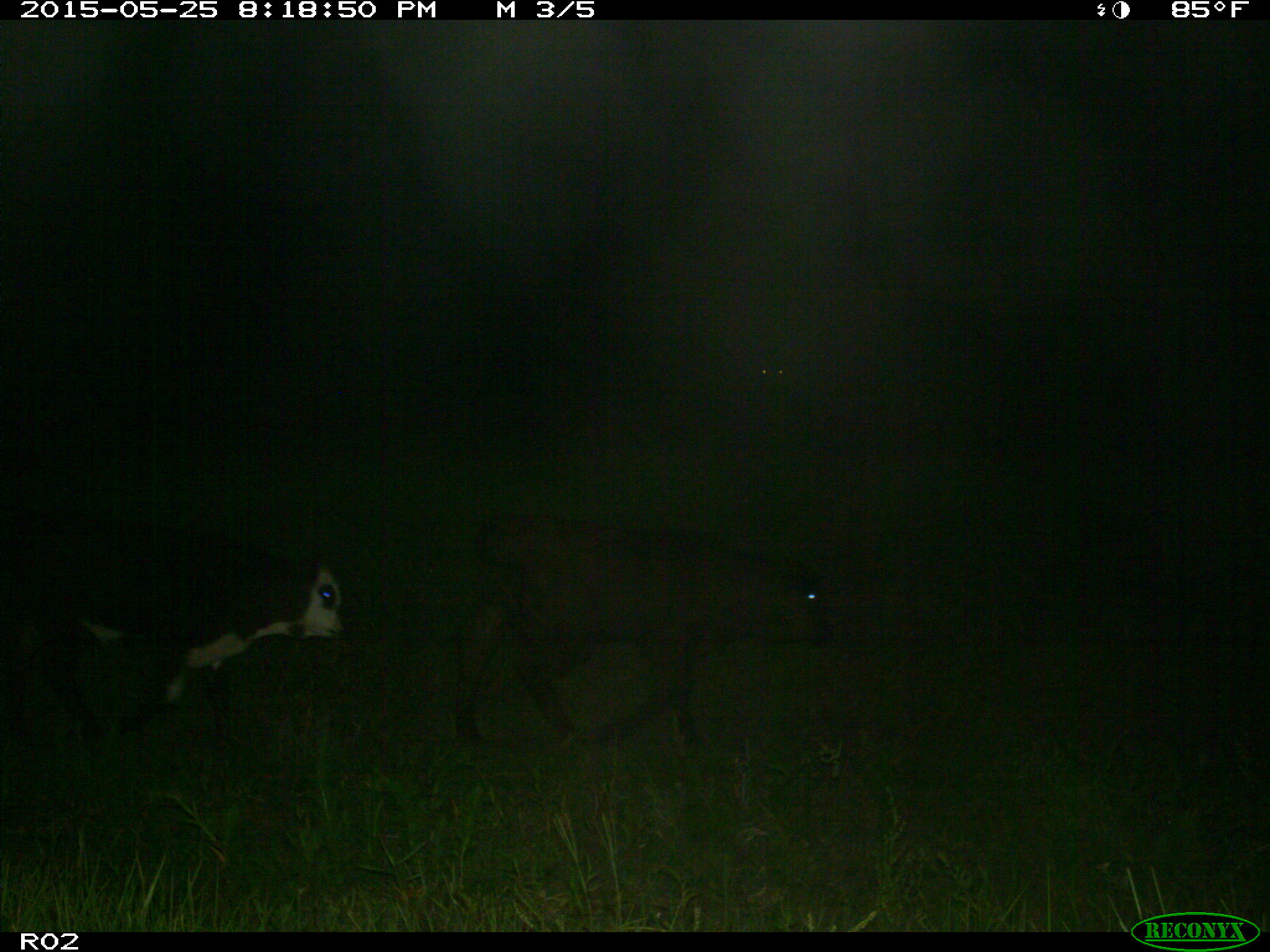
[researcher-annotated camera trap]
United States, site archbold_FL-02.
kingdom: Animalia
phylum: Chordata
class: Mammalia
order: Artiodactyla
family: Bovidae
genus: Bos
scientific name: Bos taurus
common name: domestic cow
Bos taurus (domestic cow).